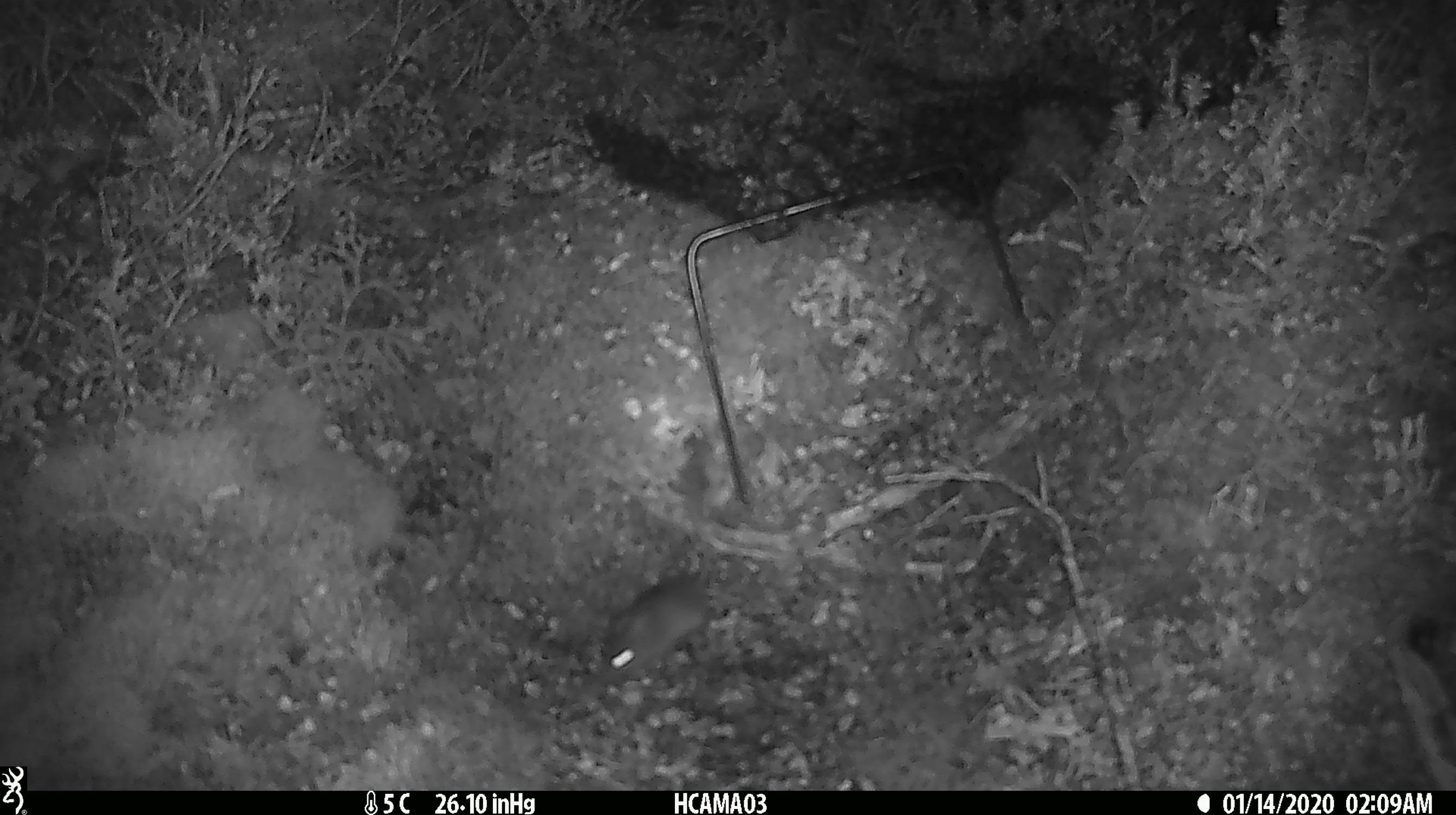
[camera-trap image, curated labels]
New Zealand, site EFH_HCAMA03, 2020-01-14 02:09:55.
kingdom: Animalia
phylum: Chordata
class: Mammalia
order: Rodentia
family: Muridae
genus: Mus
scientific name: Mus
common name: mouse